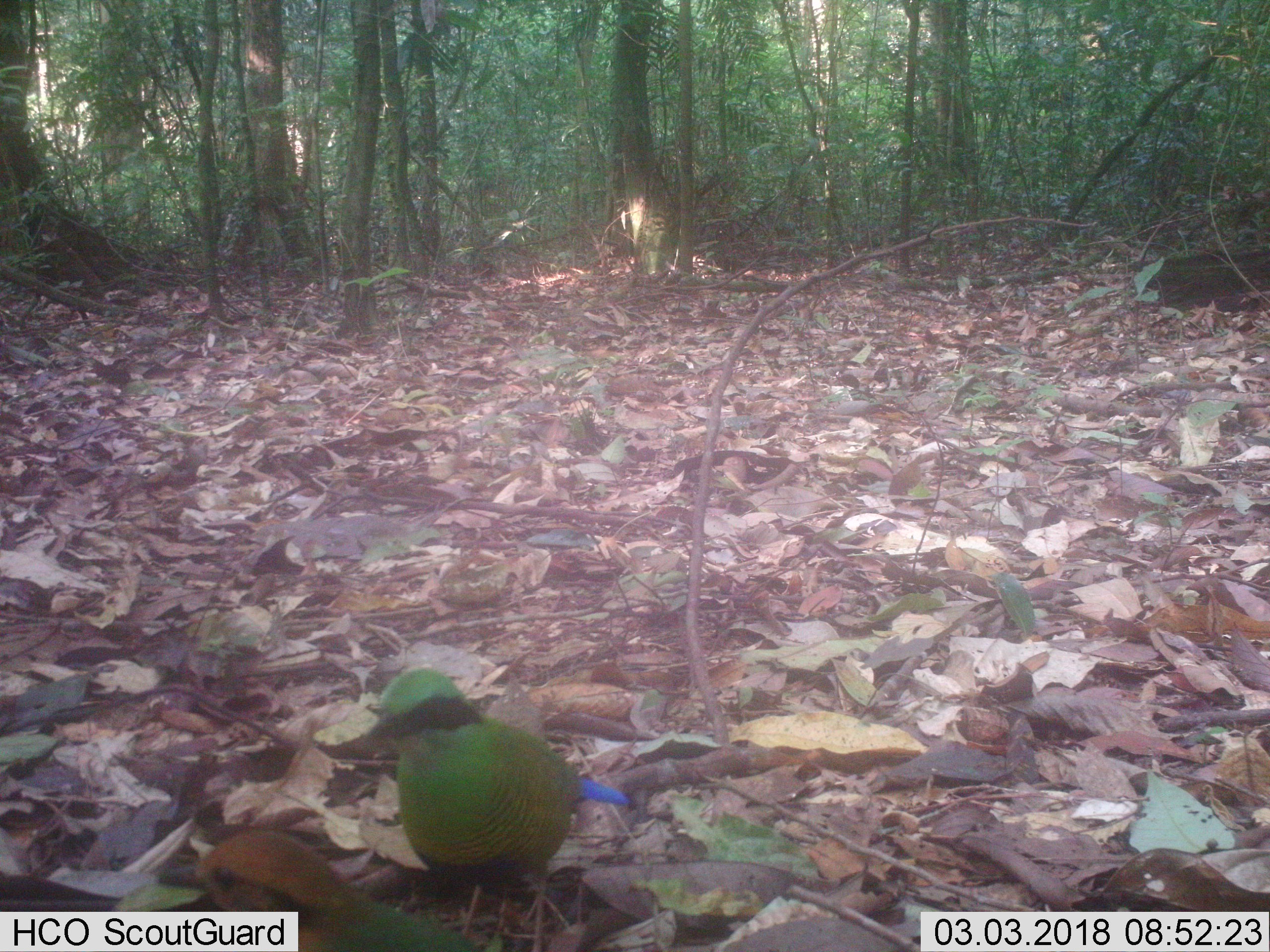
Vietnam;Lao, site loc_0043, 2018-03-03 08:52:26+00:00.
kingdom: Animalia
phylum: Chordata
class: Aves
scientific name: Aves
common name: bird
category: unidentified bird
Unidentified bird (bird) (Aves). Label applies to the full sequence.